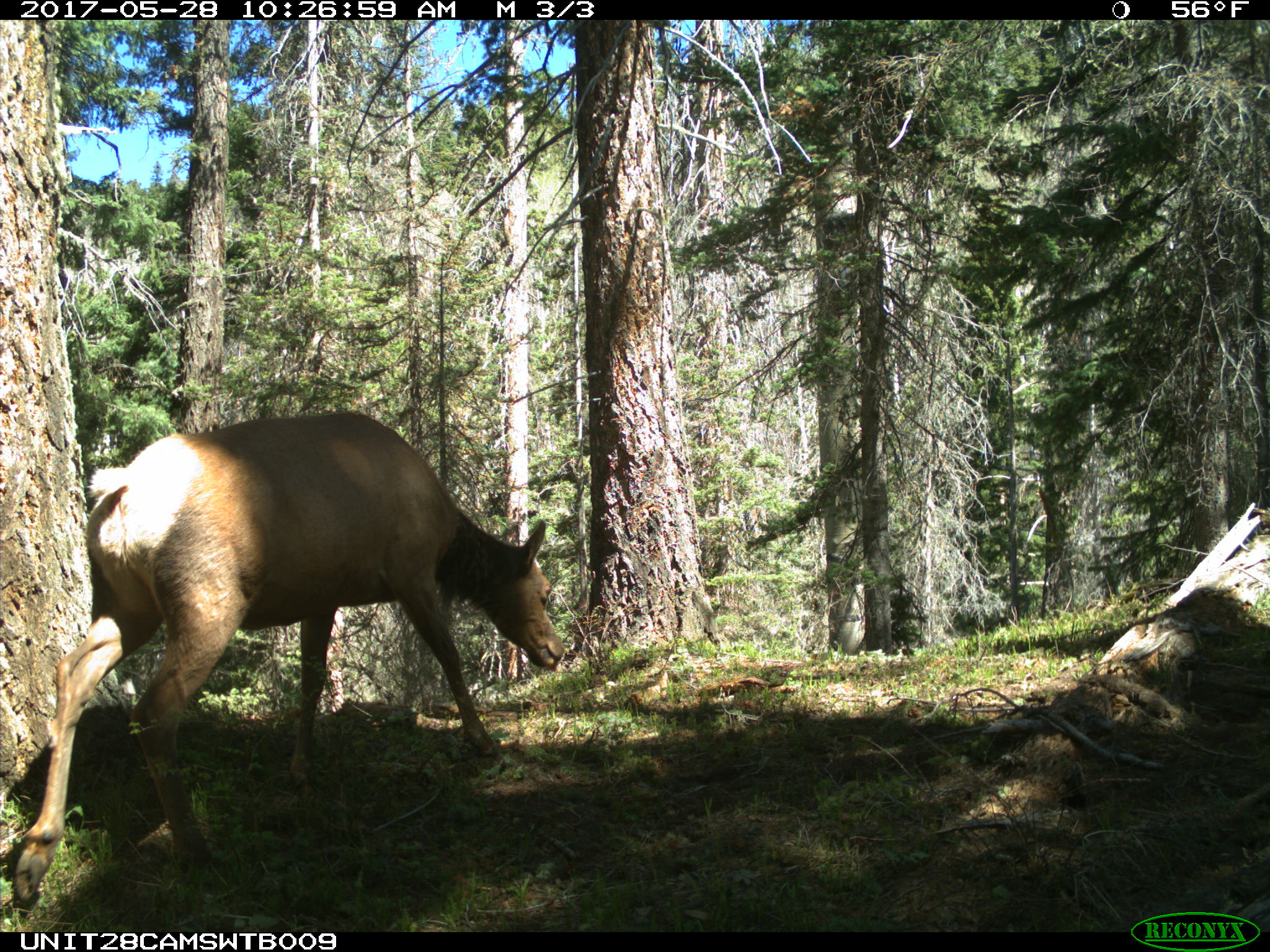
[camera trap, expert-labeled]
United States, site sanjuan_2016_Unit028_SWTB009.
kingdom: Animalia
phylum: Chordata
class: Mammalia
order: Artiodactyla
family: Cervidae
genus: Cervus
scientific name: Cervus elaphus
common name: red deer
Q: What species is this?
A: Cervus elaphus (red deer).